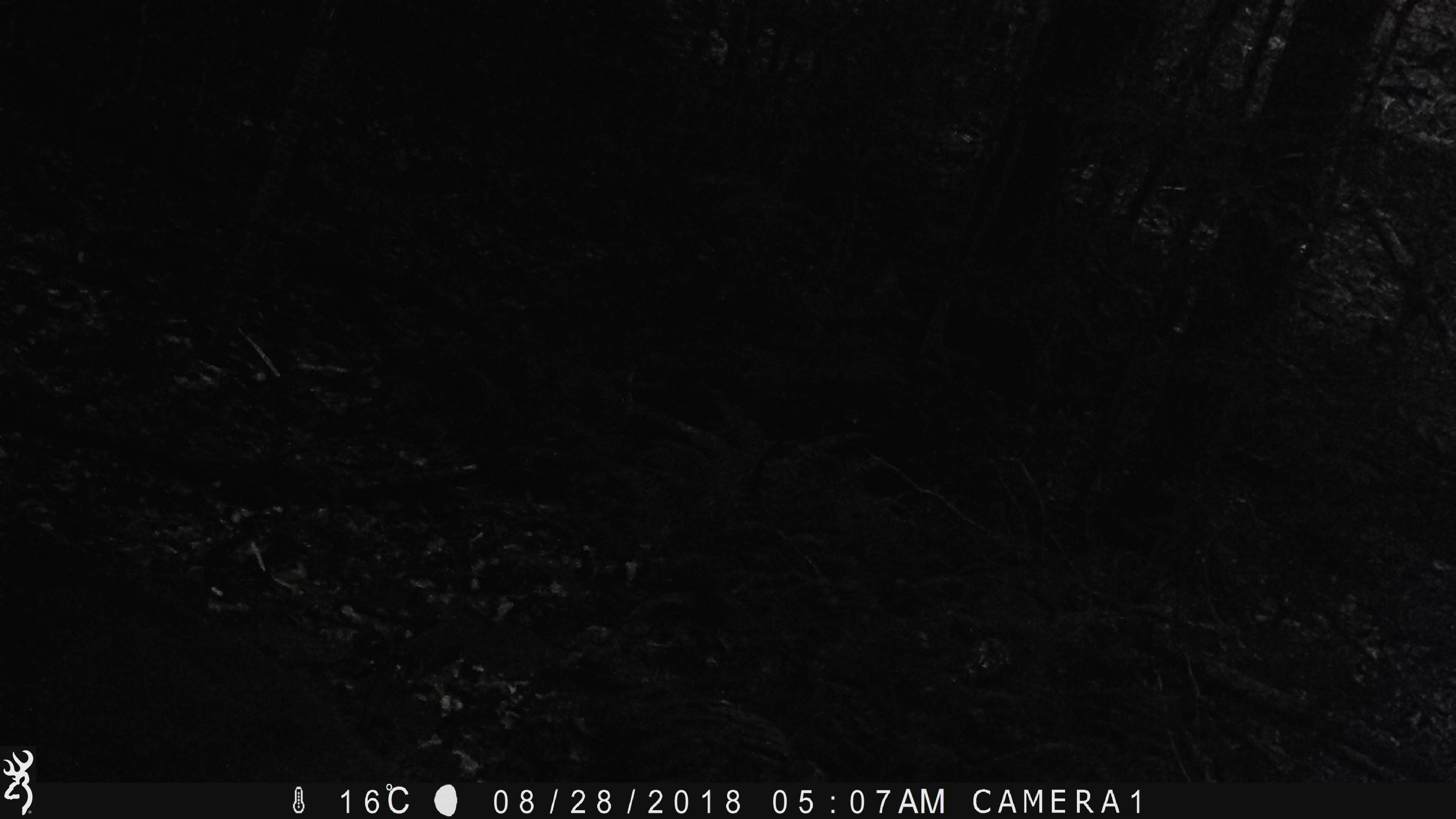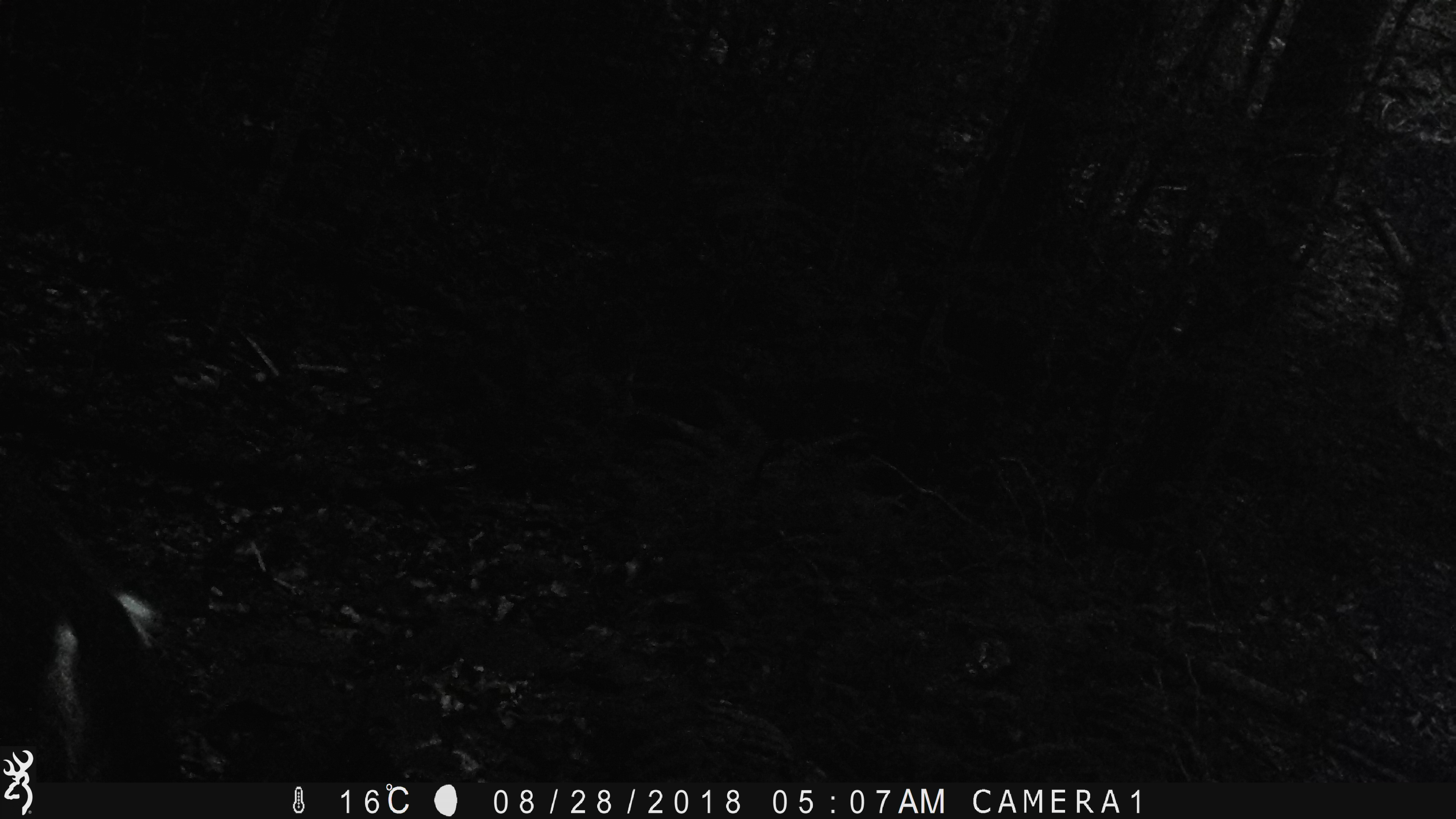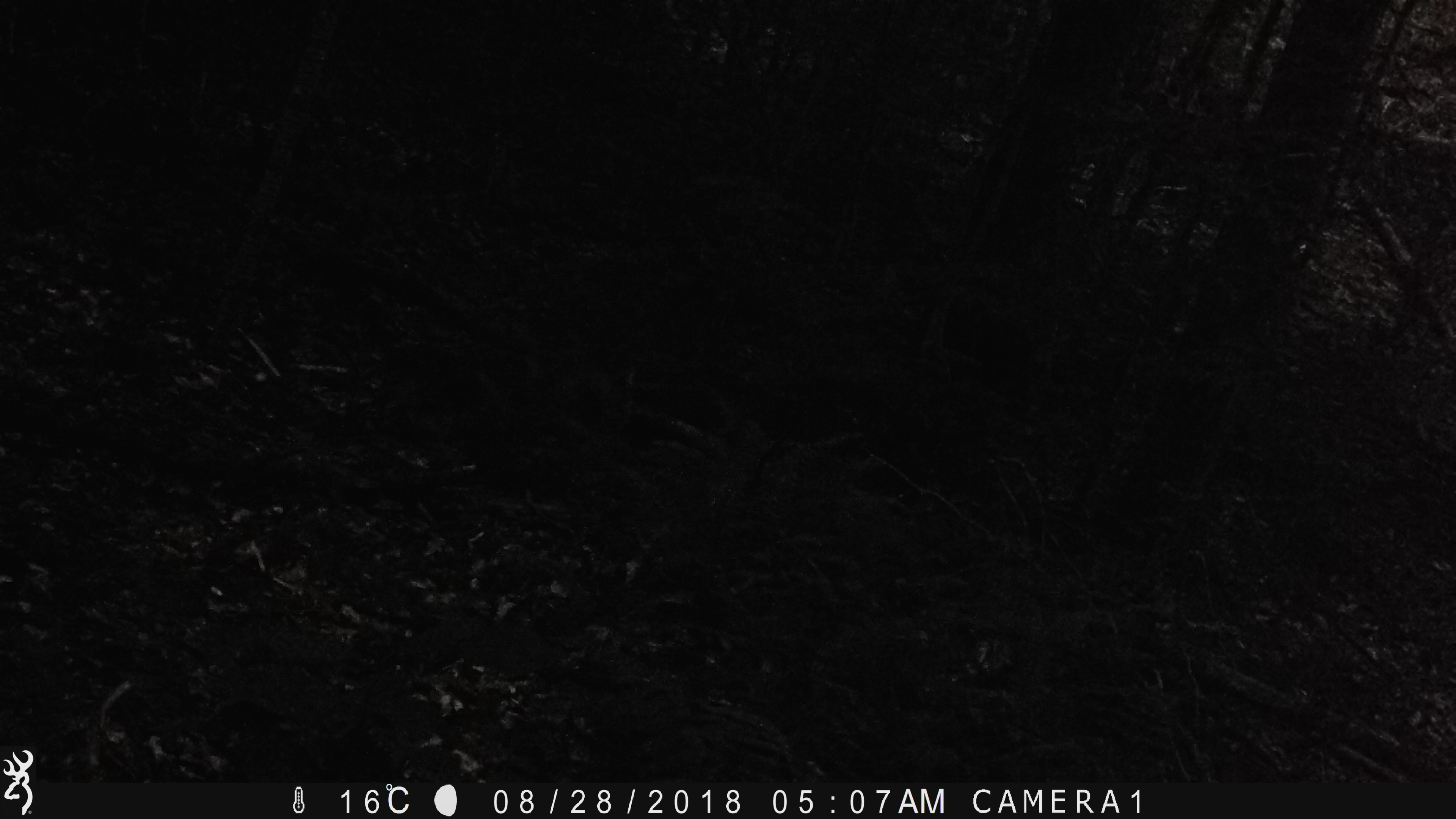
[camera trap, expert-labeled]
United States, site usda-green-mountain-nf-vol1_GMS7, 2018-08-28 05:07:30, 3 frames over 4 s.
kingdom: Animalia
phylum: Chordata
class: Mammalia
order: Artiodactyla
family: Cervidae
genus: Odocoileus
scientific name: Odocoileus virginianus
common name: white-tailed deer